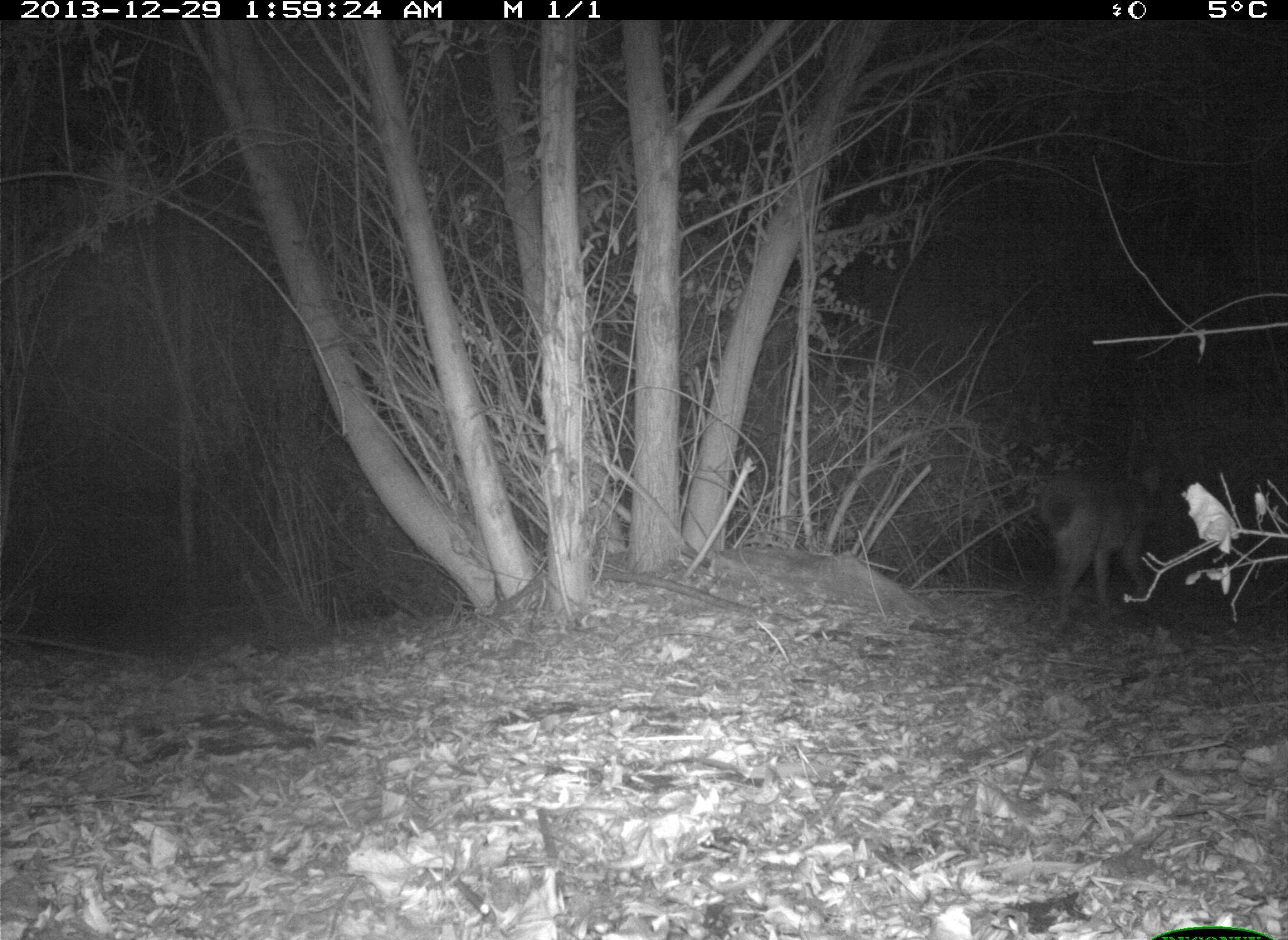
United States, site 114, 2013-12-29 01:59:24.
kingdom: Animalia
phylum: Chordata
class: Mammalia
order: Carnivora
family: Canidae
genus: Canis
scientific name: Canis latrans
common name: coyote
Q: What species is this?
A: Coyote (Canis latrans).